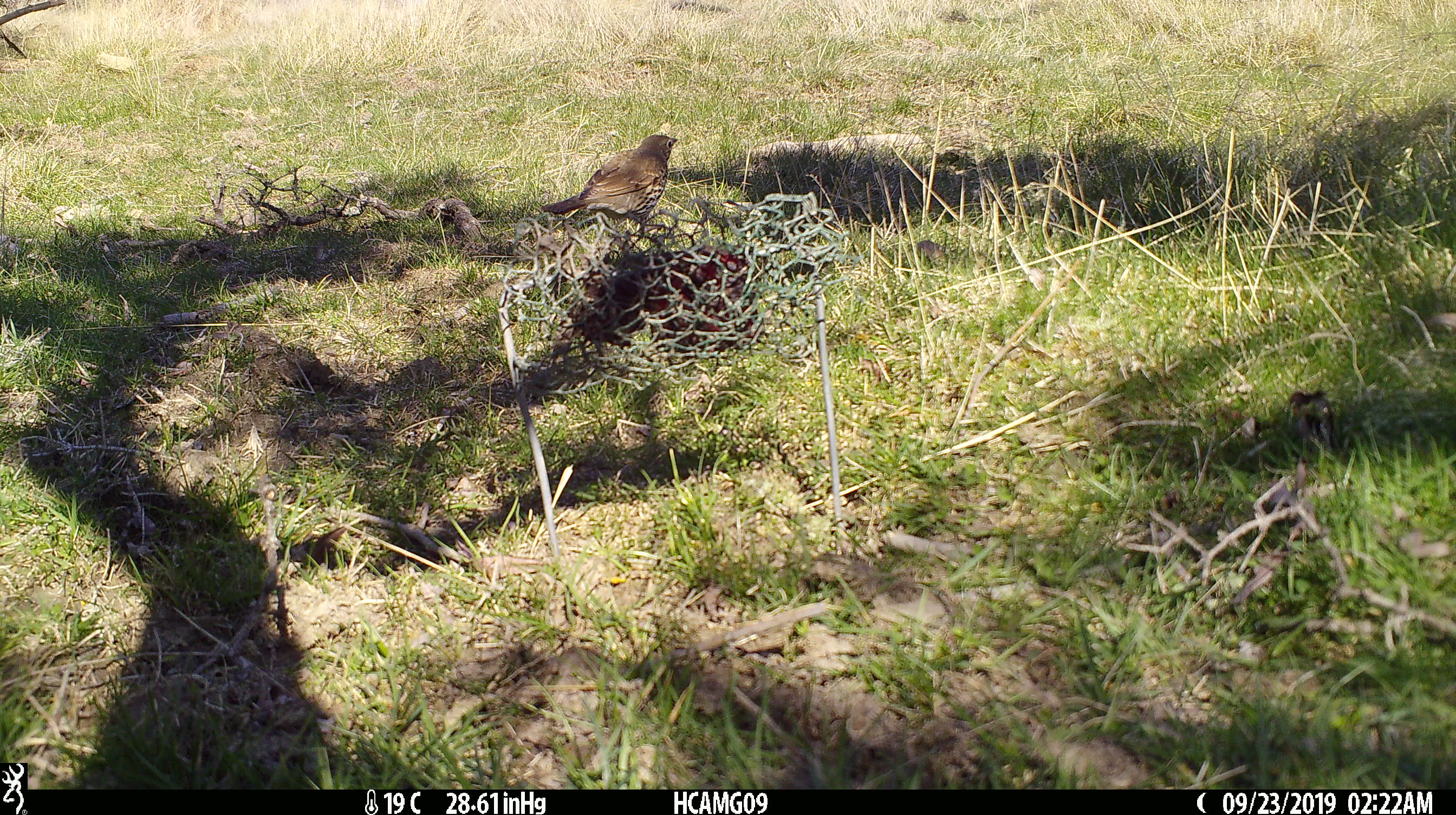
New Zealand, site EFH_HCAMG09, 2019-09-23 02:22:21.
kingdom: Animalia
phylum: Chordata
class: Aves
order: Passeriformes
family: Turdidae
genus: Turdus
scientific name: Turdus philomelos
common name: song thrush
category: thrush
Thrush (song thrush) (Turdus philomelos).